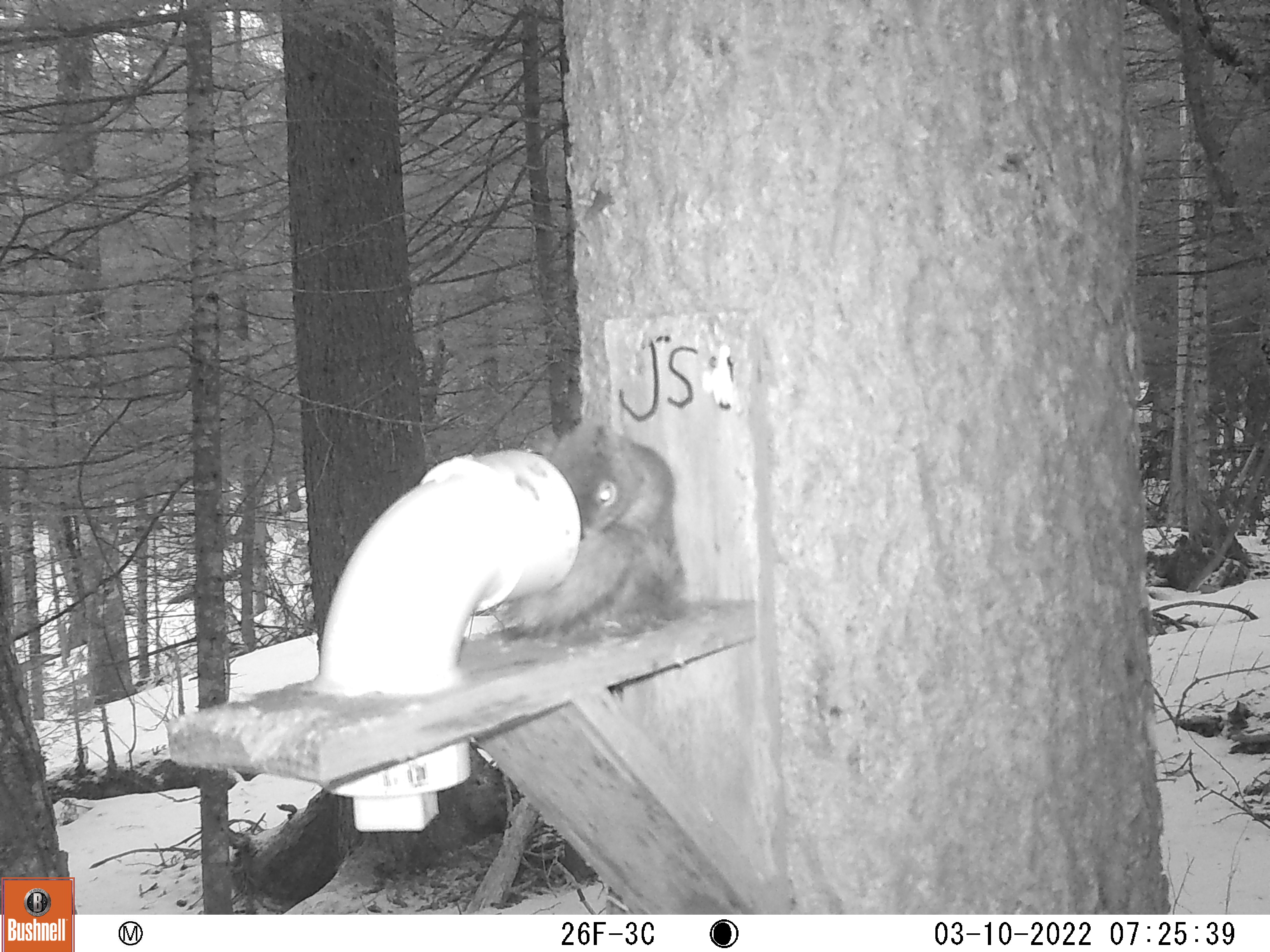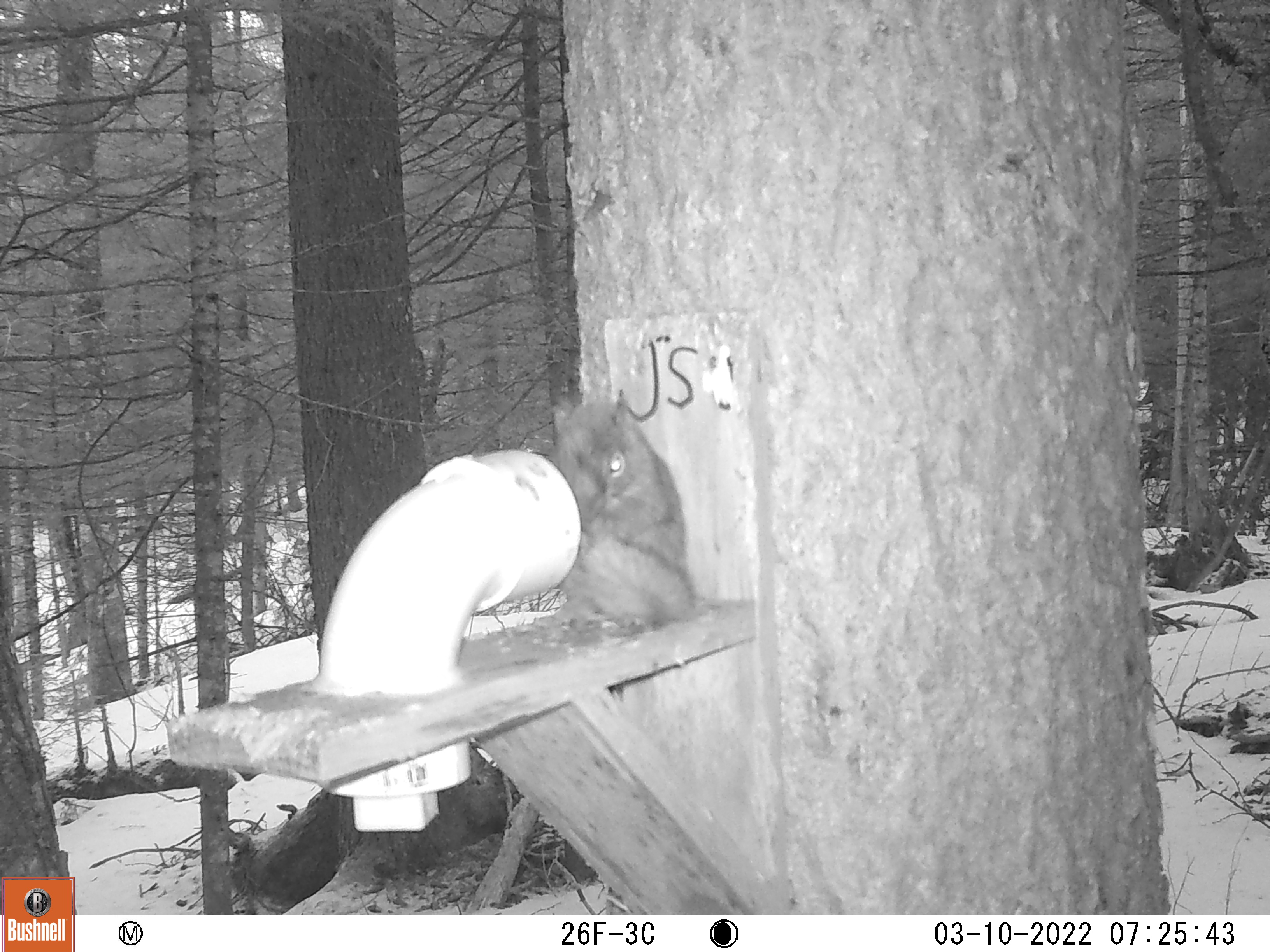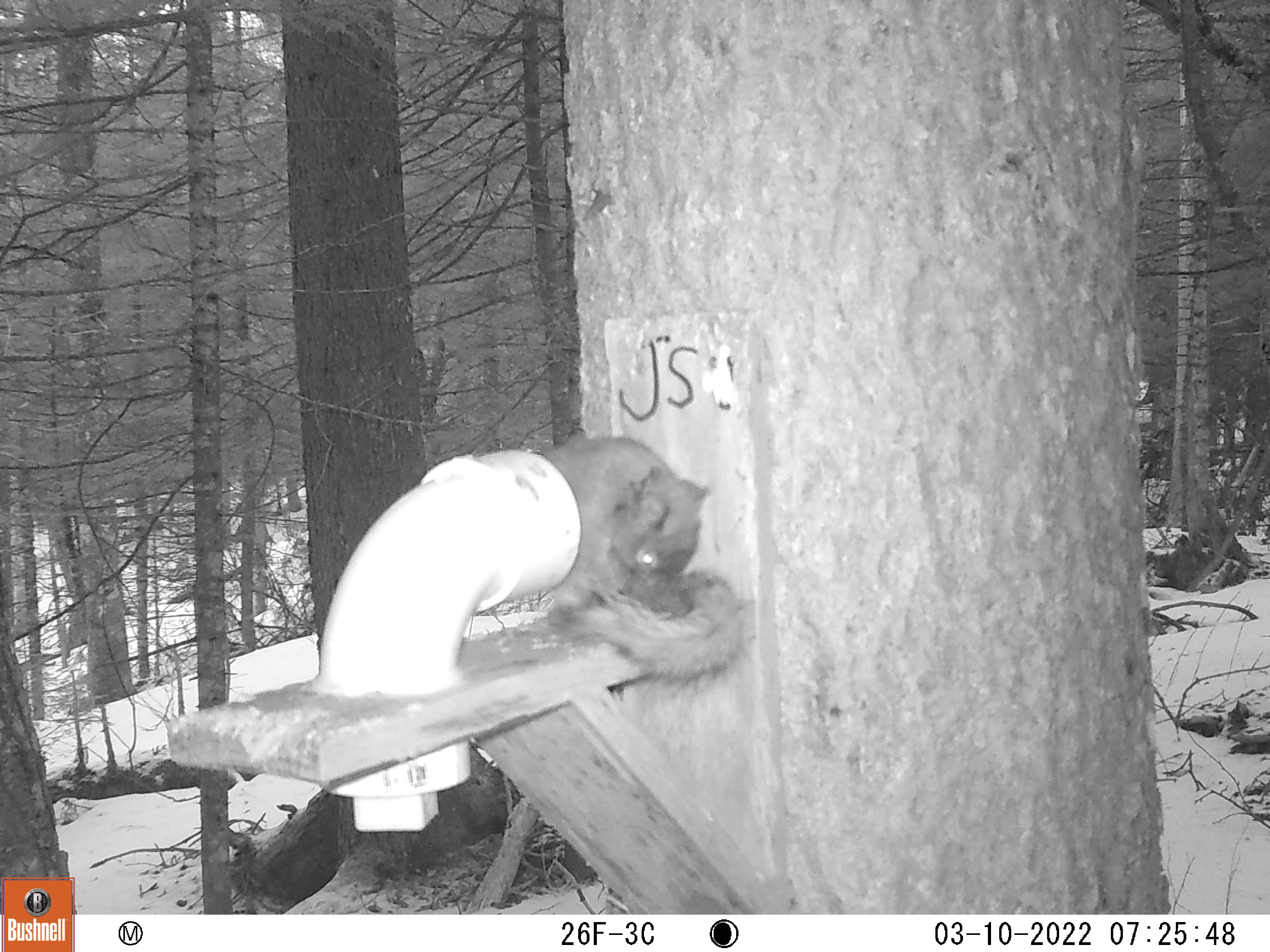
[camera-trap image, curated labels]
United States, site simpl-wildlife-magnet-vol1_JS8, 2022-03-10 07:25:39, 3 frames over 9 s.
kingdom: Animalia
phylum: Chordata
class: Mammalia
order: Rodentia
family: Sciuridae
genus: Tamiasciurus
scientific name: Tamiasciurus hudsonicus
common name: red squirrel